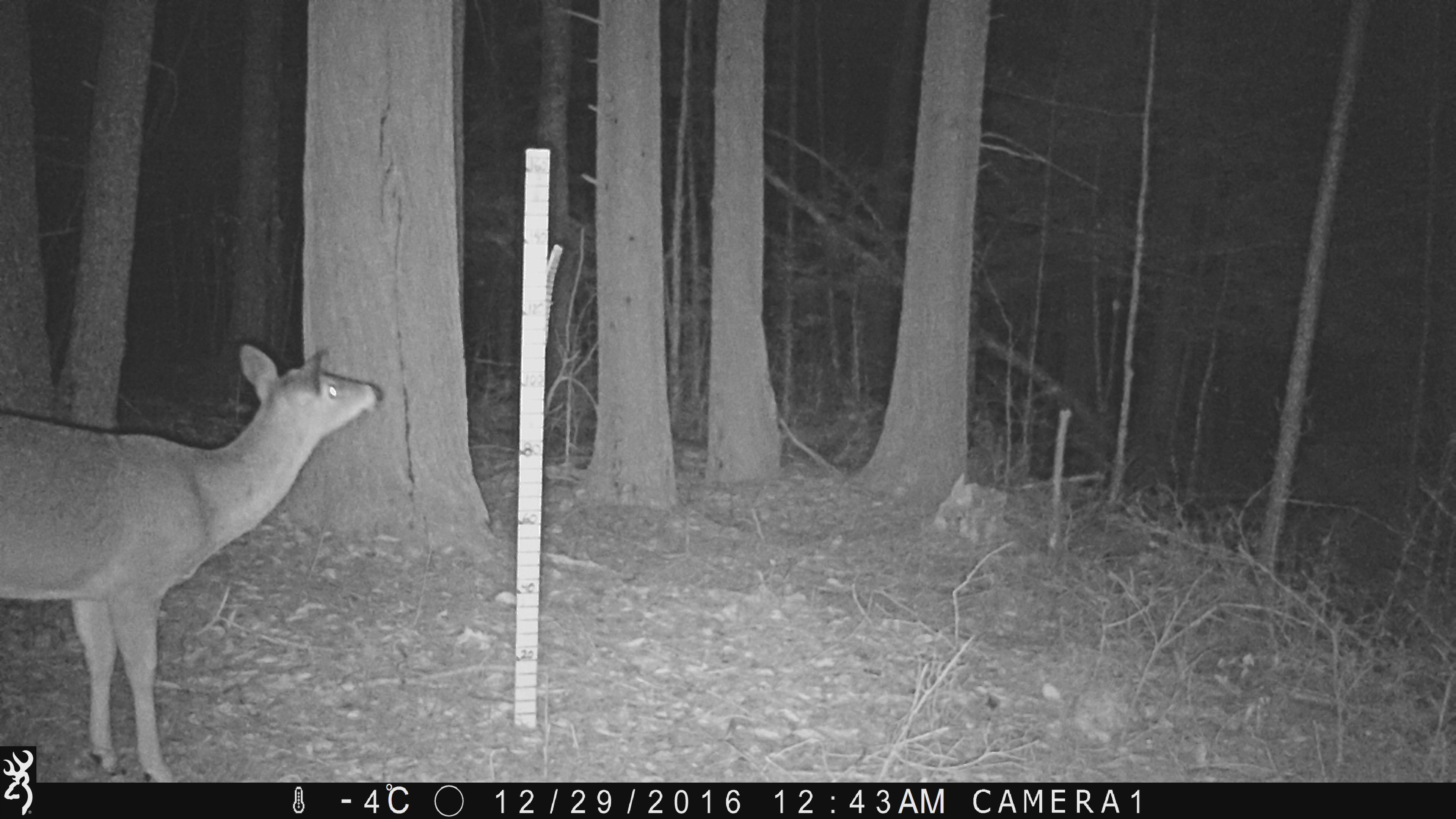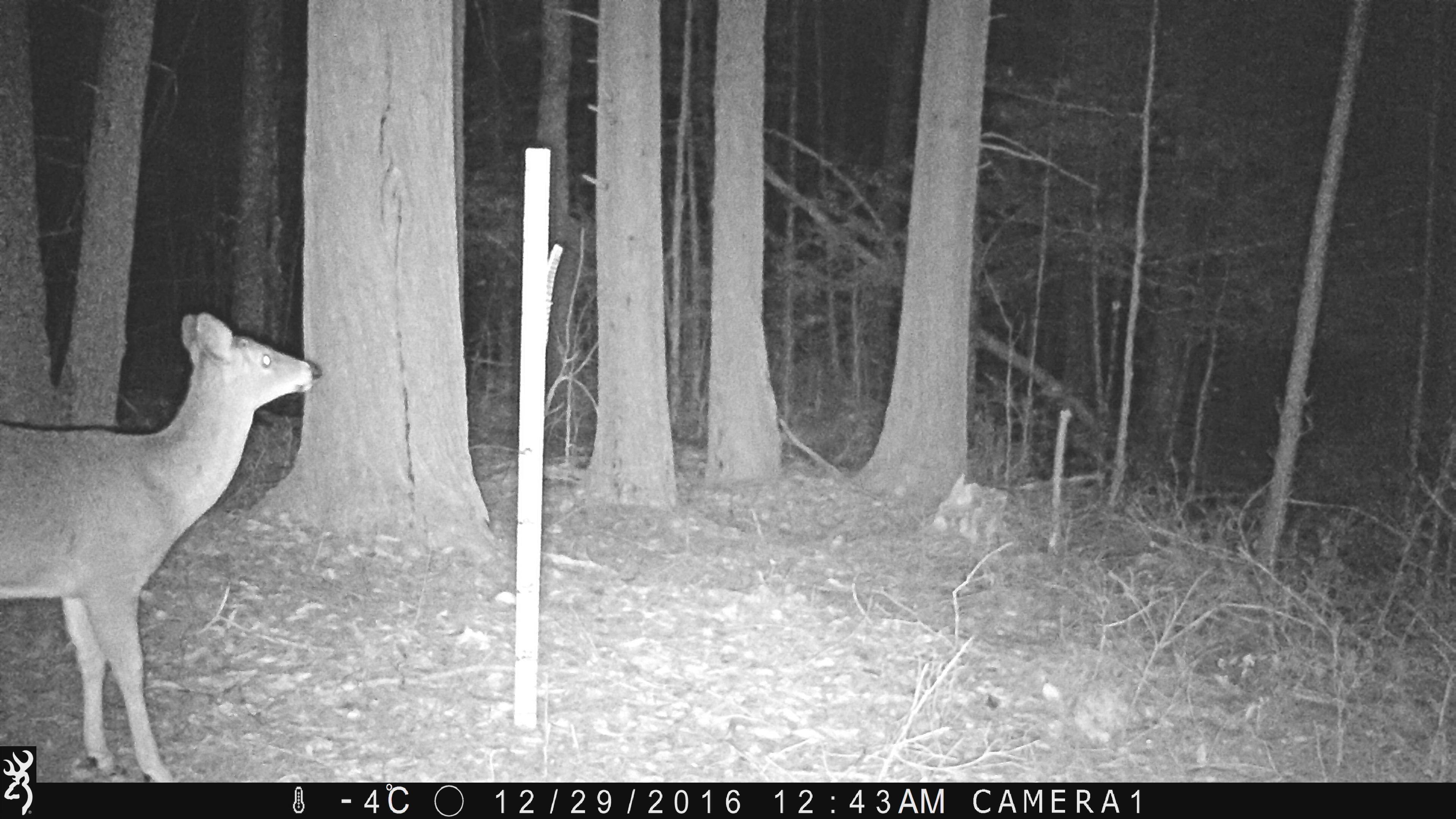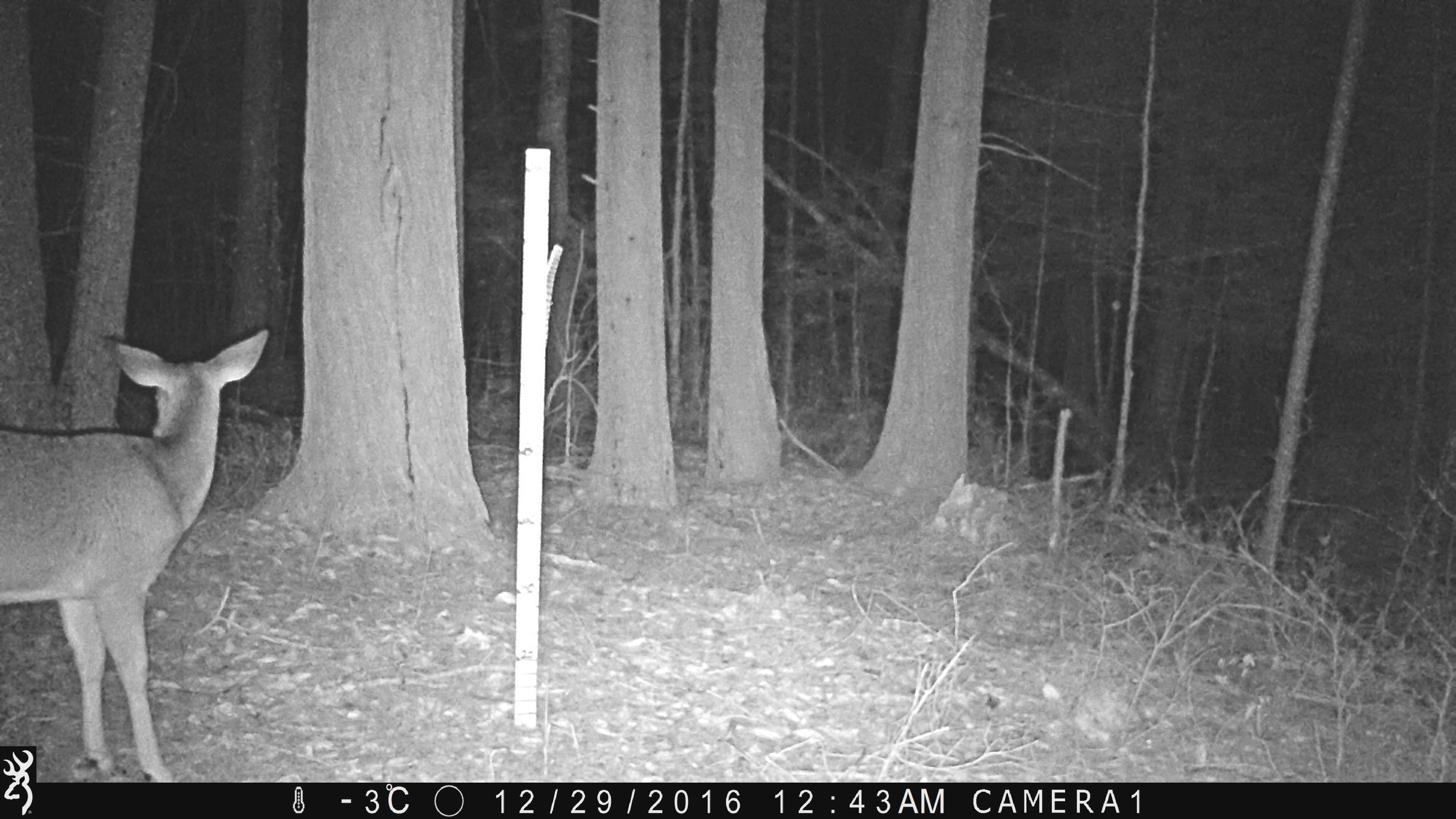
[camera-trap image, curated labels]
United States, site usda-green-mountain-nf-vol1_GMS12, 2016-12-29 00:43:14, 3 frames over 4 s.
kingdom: Animalia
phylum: Chordata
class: Mammalia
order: Artiodactyla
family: Cervidae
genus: Odocoileus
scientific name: Odocoileus virginianus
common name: white-tailed deer